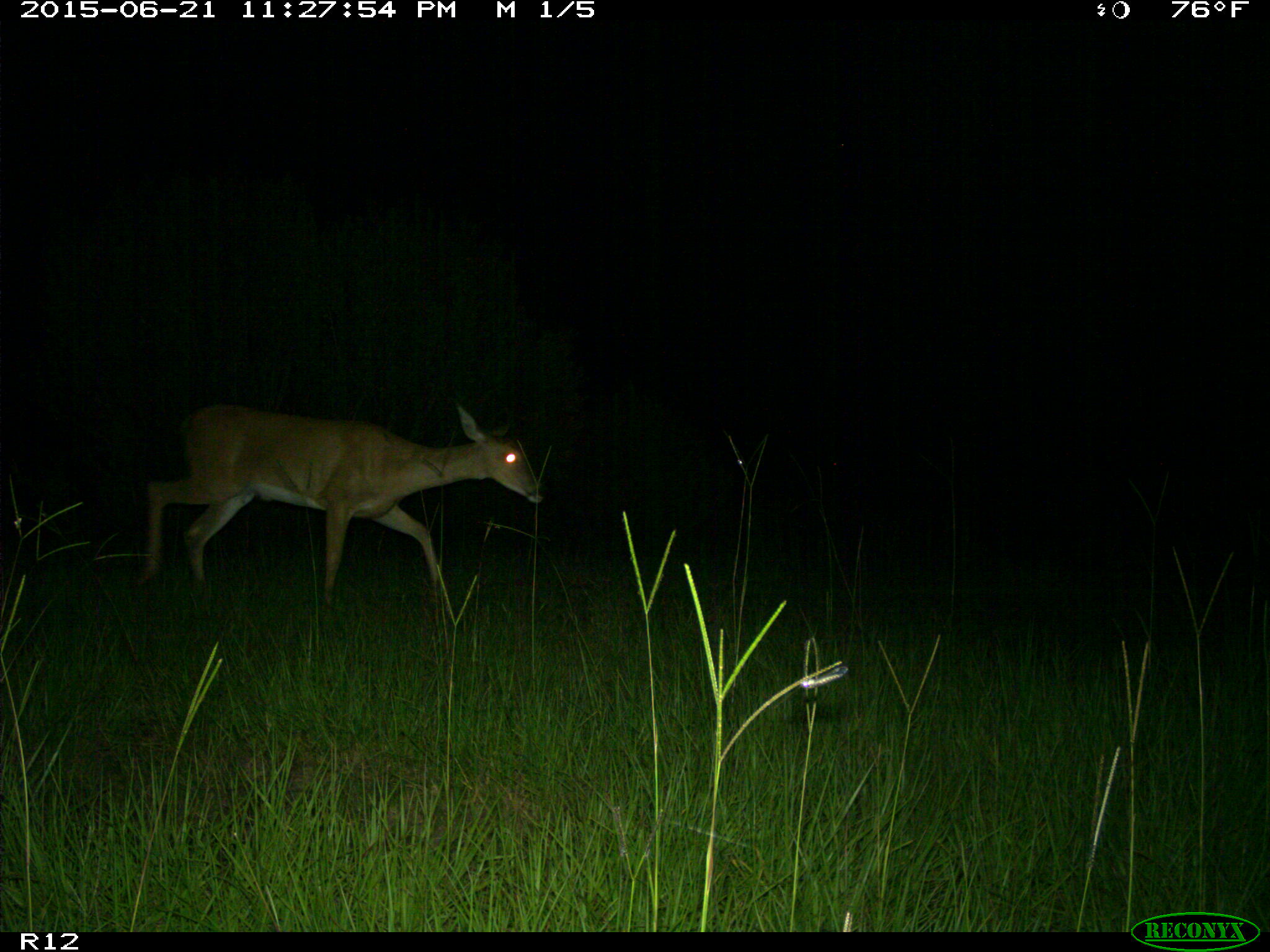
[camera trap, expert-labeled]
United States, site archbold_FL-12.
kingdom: Animalia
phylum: Chordata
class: Mammalia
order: Artiodactyla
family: Cervidae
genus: Odocoileus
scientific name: Odocoileus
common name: deer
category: unidentified deer